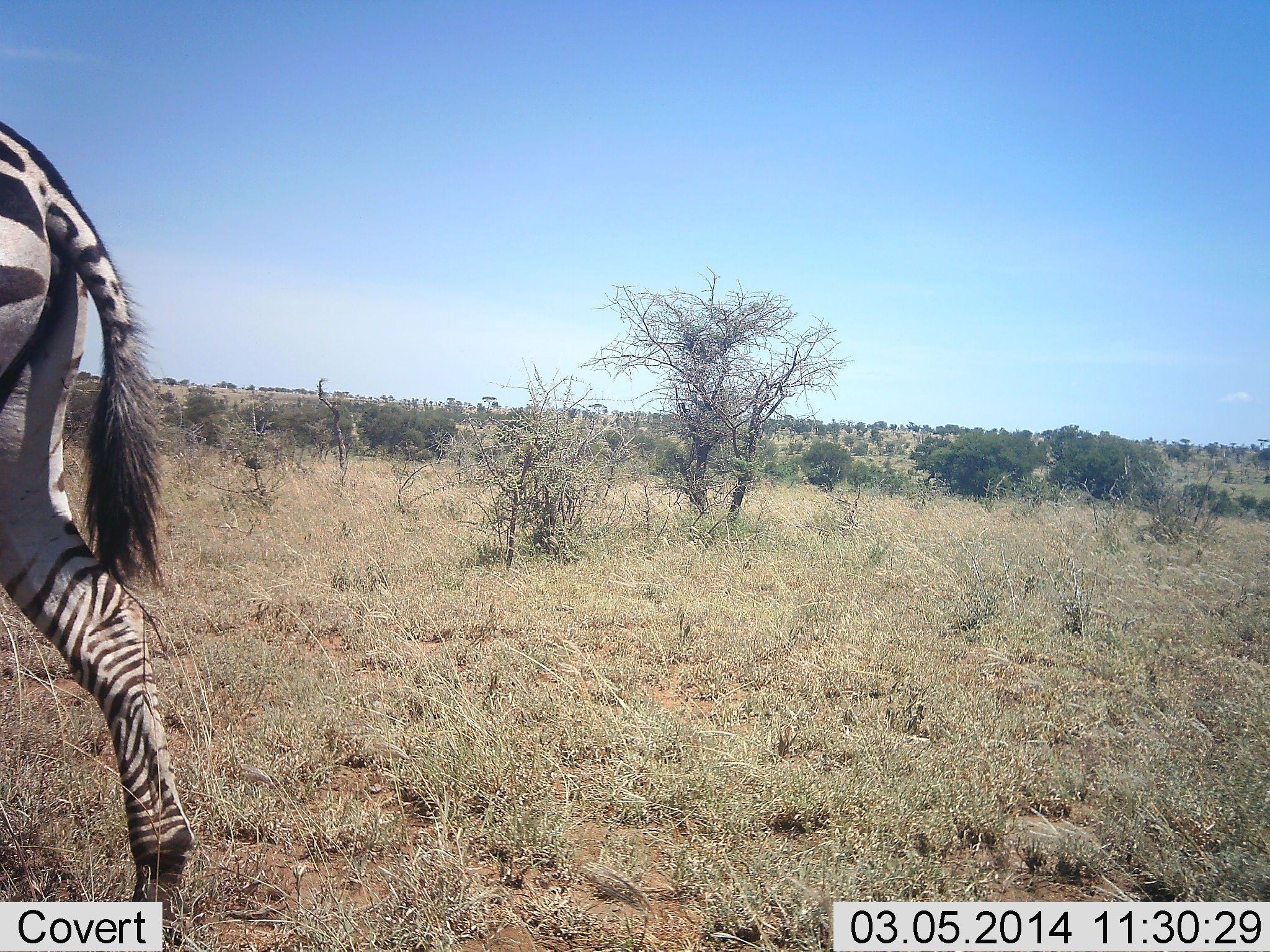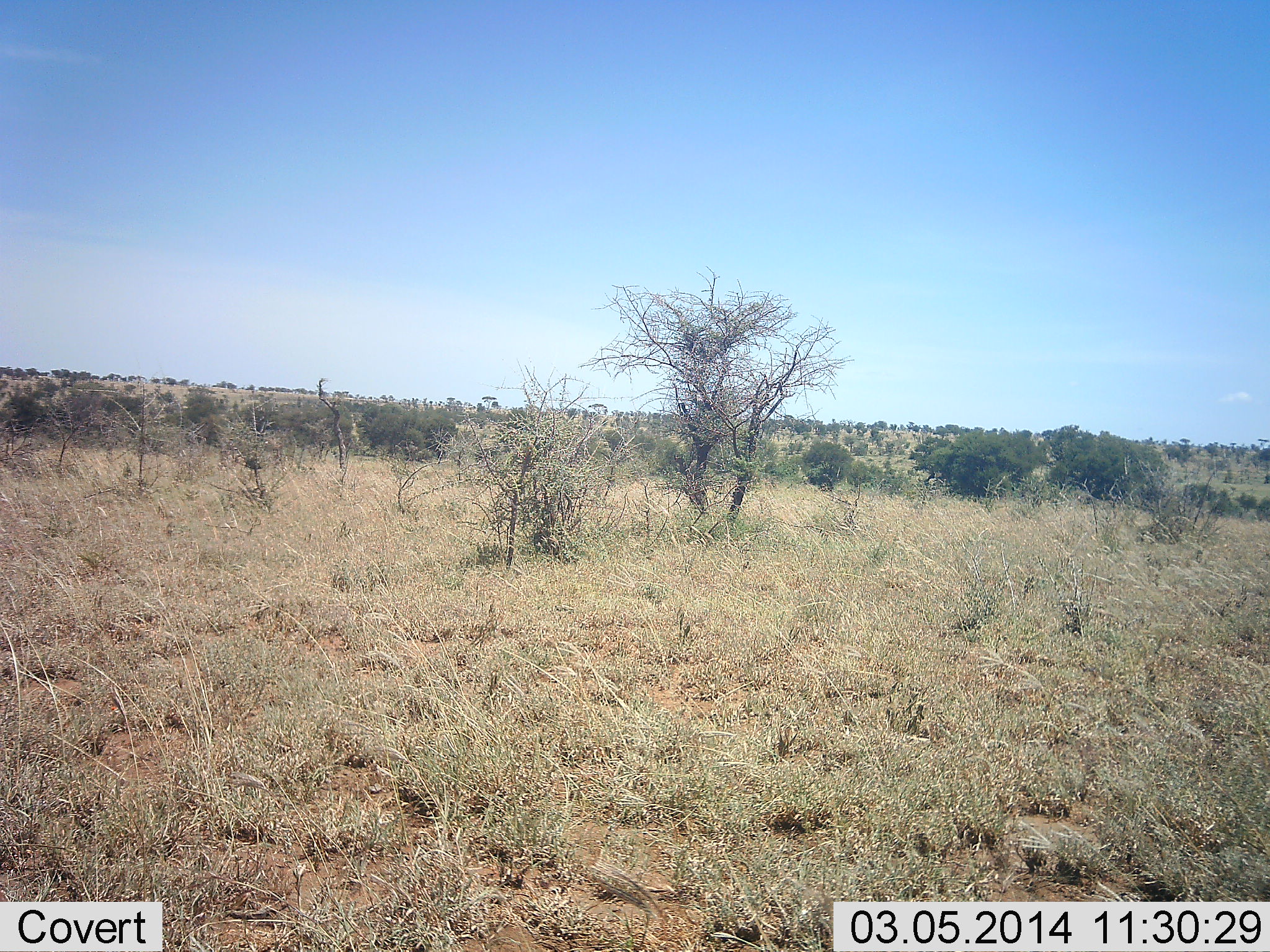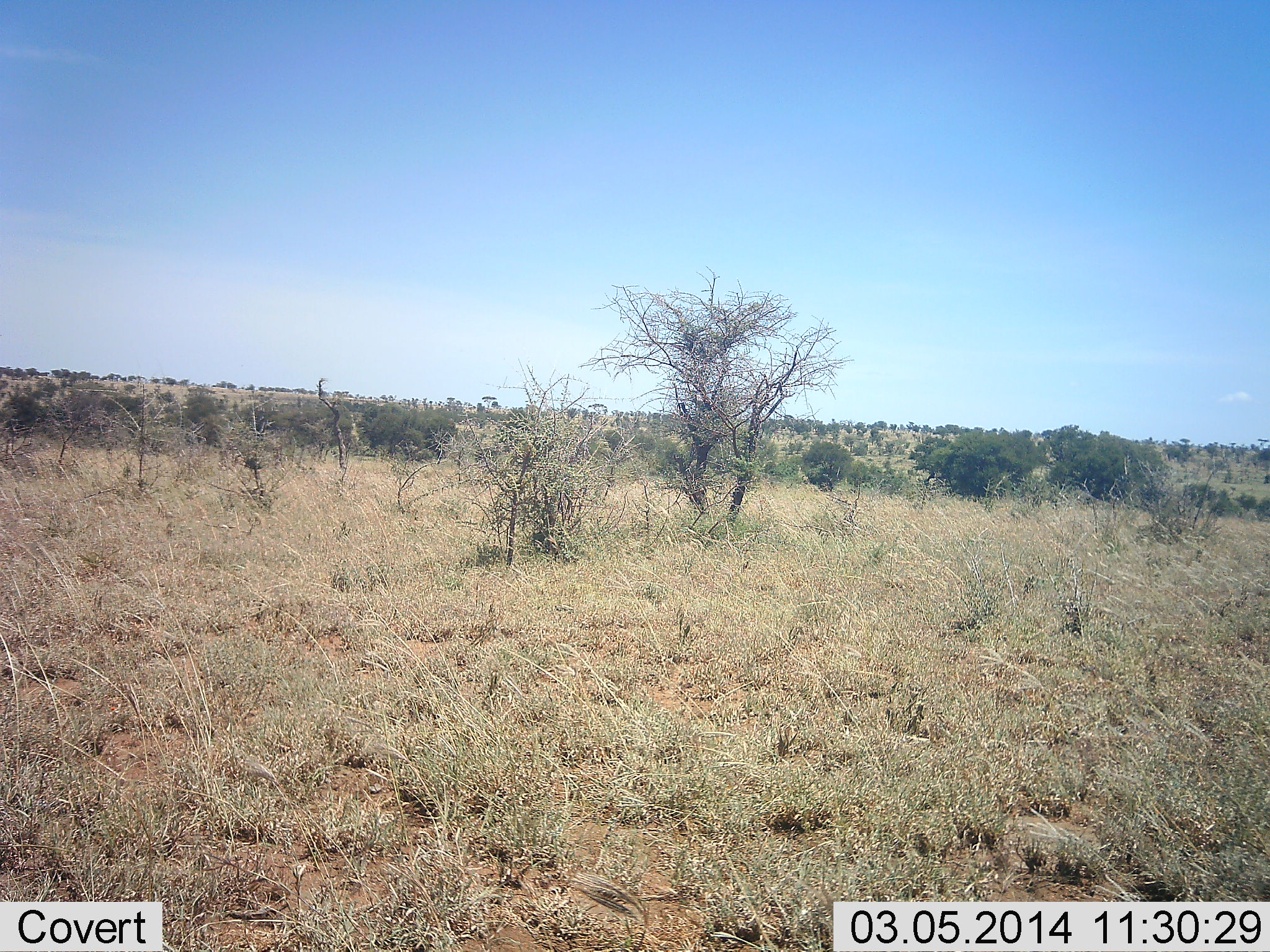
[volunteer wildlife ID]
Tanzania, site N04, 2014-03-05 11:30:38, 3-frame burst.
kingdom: Animalia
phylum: Chordata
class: Mammalia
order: Perissodactyla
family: Equidae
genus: Equus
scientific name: Equus quagga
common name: plains zebra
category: zebra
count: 1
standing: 0%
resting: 0%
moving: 100%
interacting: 0%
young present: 0%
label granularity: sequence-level